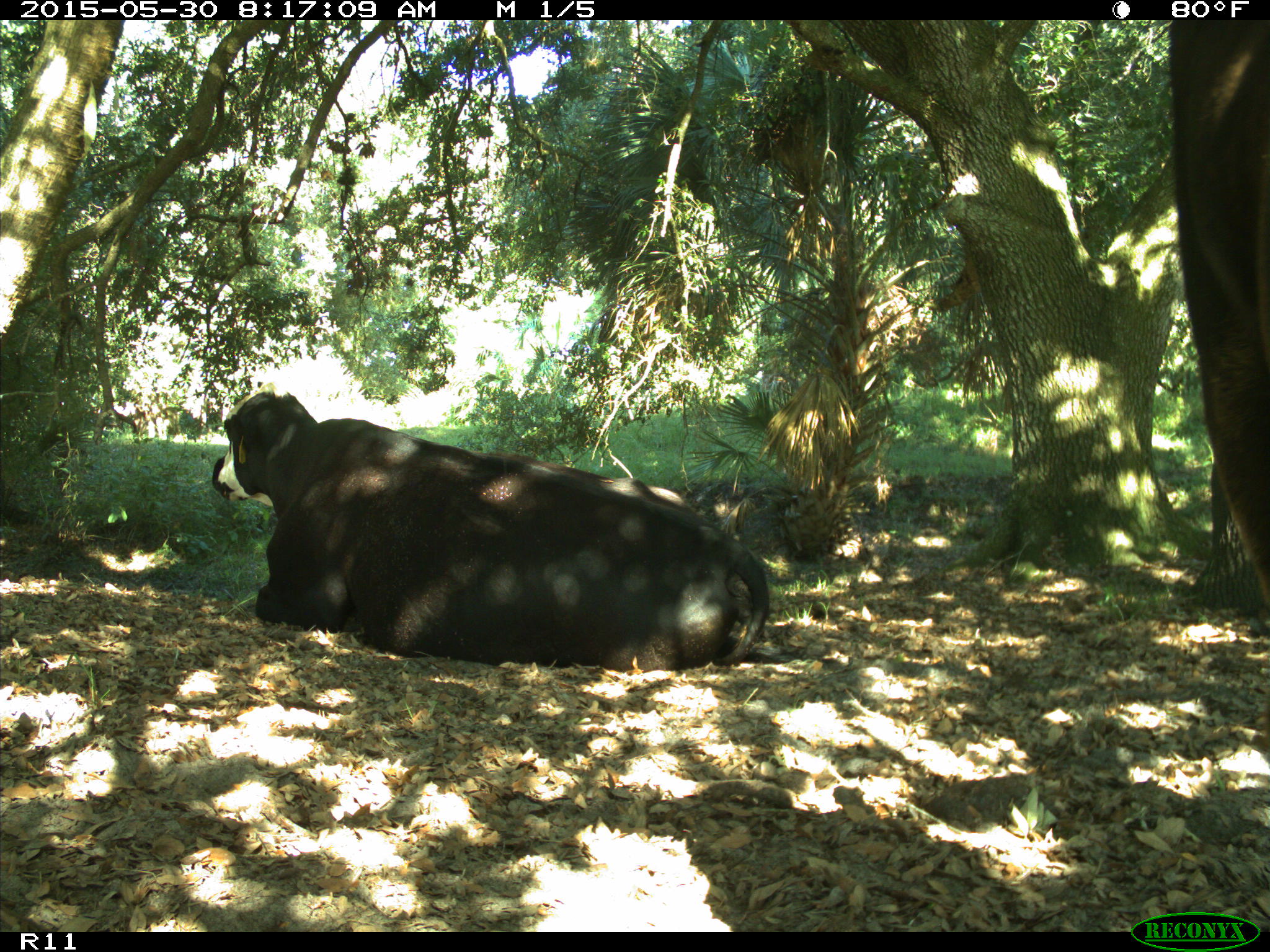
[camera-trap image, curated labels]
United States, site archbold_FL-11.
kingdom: Animalia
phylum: Chordata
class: Mammalia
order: Artiodactyla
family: Bovidae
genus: Bos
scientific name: Bos taurus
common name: domestic cow